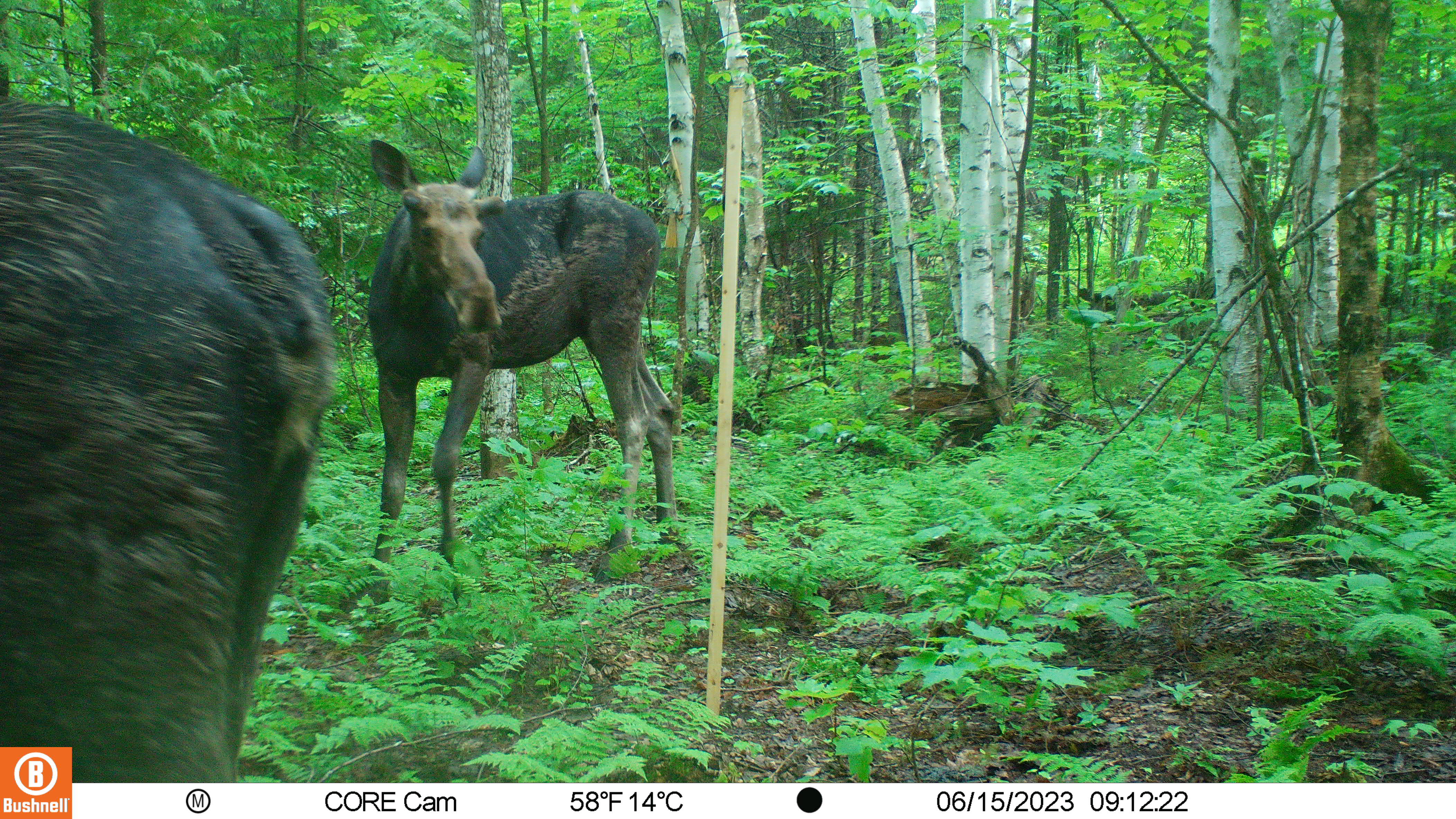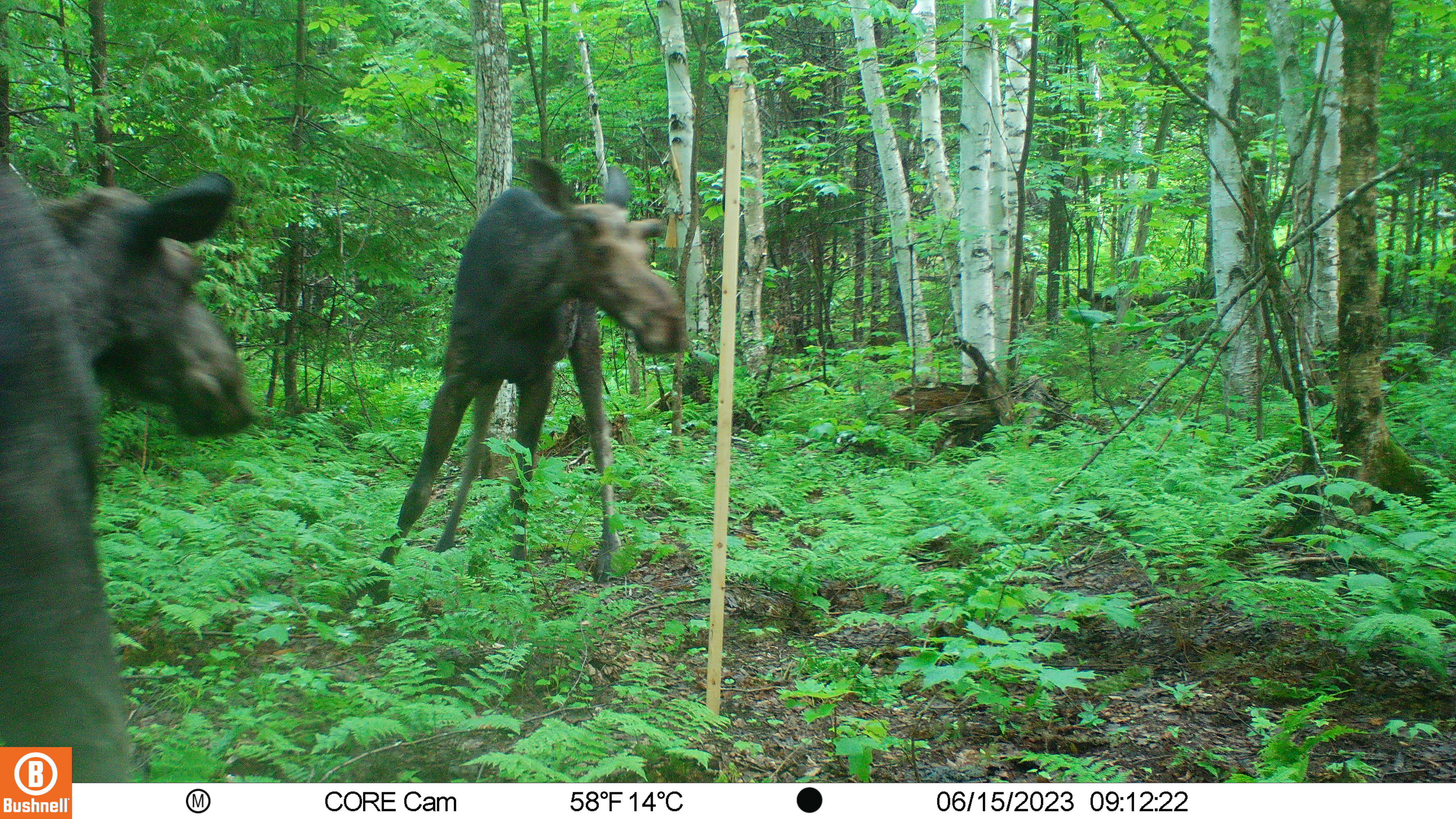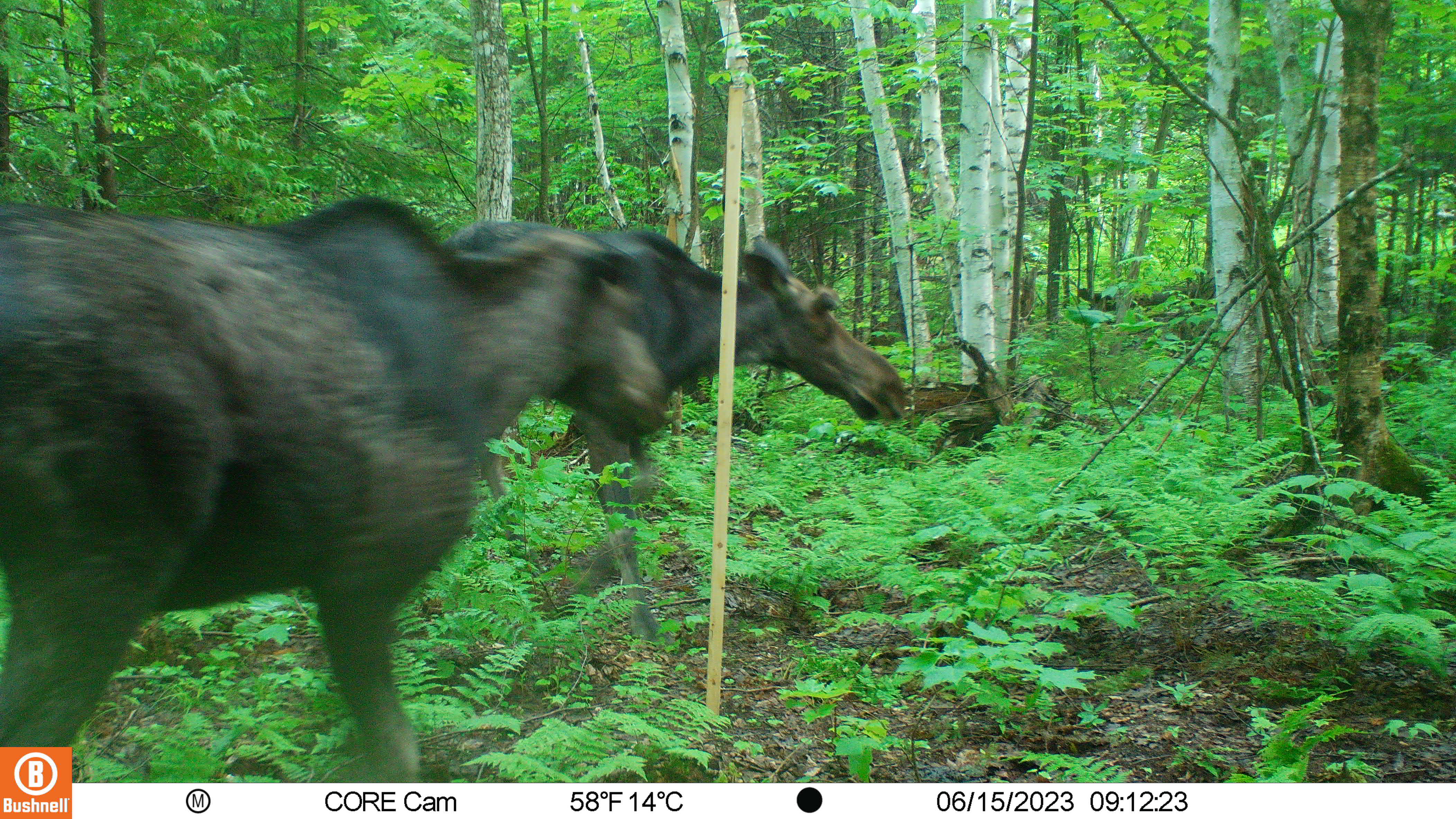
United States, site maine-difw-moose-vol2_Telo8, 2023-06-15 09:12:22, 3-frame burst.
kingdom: Animalia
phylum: Chordata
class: Mammalia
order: Artiodactyla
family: Cervidae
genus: Alces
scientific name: Alces alces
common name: moose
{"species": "moose (Alces alces)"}